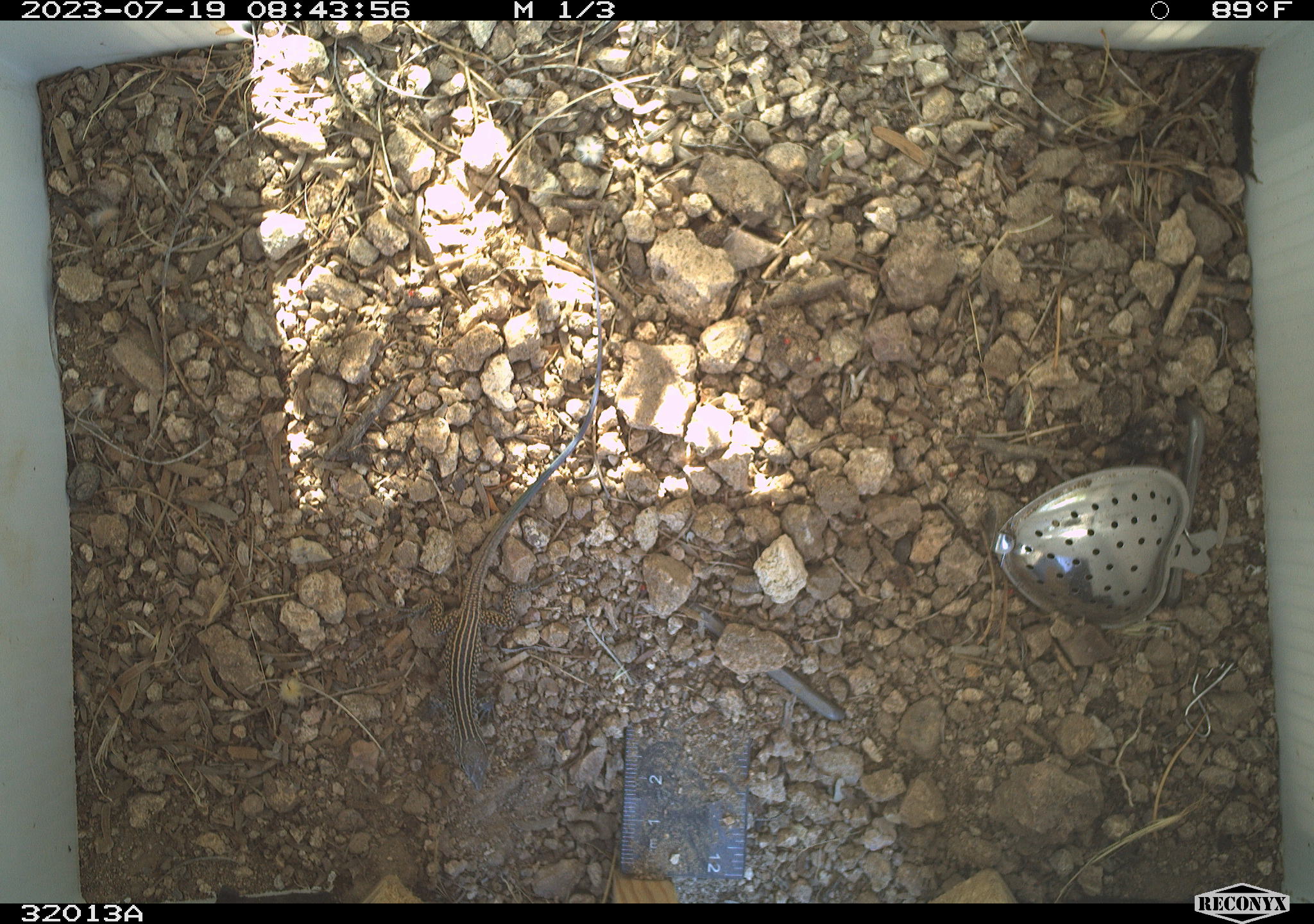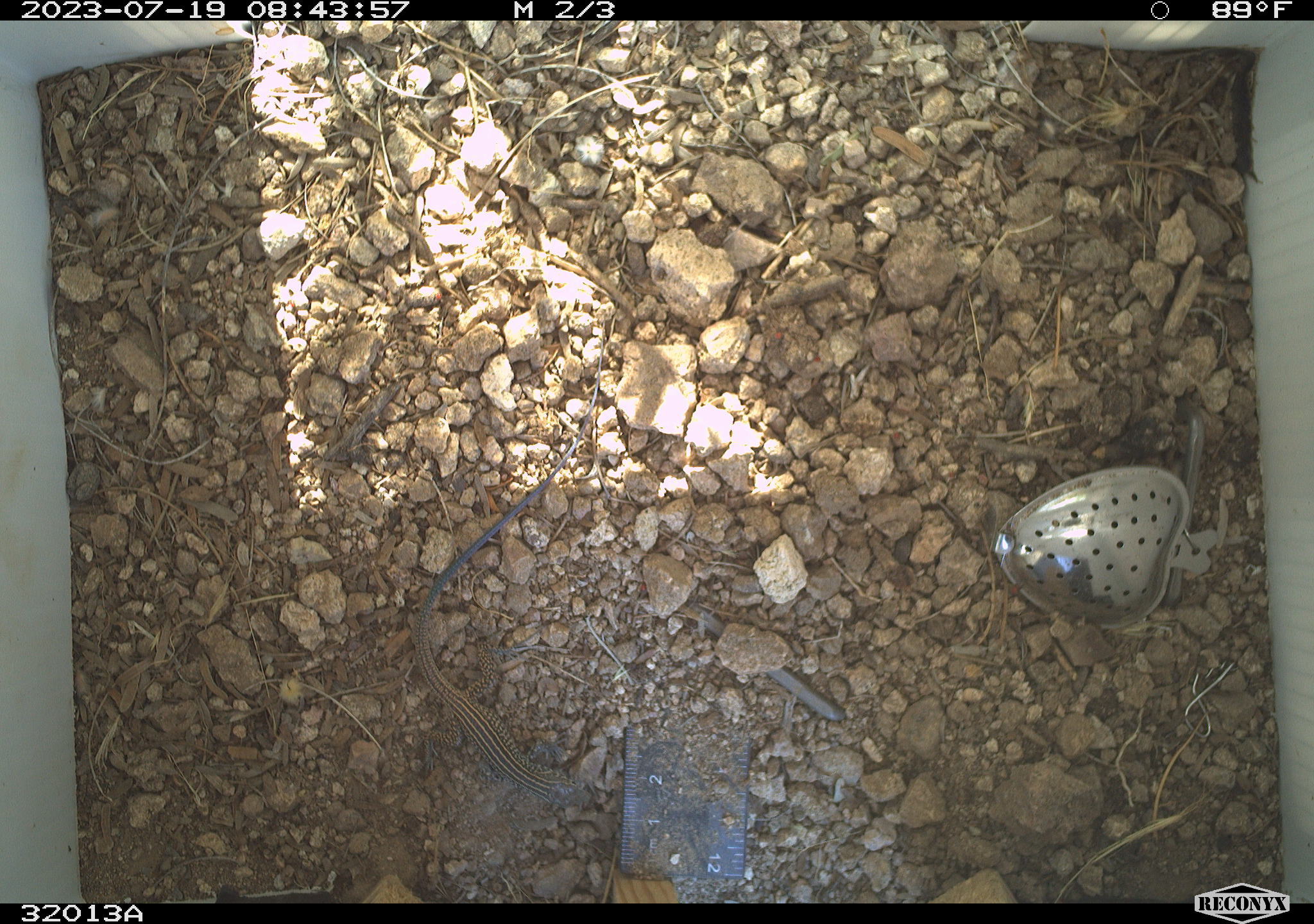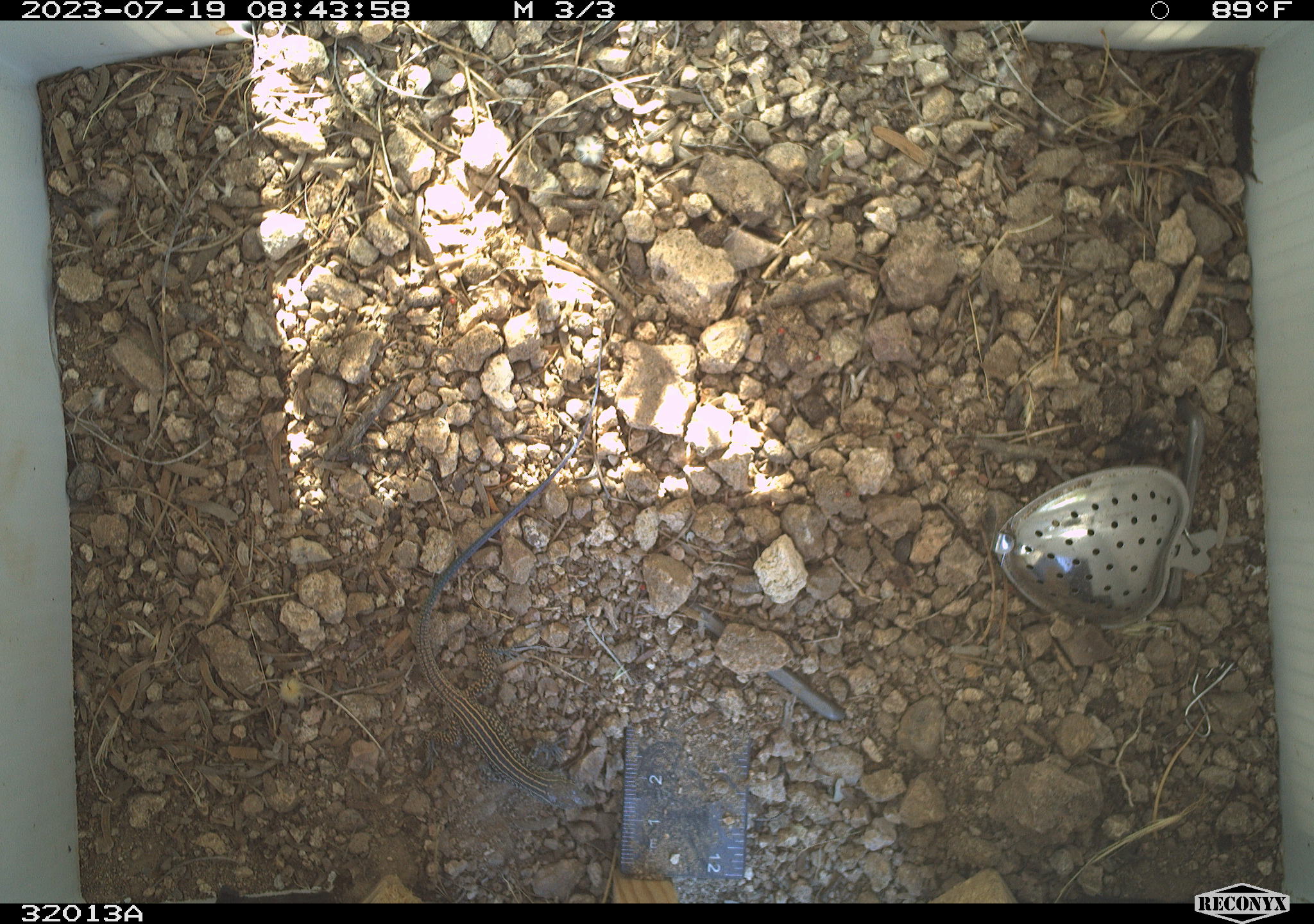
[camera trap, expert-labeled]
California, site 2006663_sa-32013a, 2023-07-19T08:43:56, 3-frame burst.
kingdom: Animalia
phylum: Chordata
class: Reptilia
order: Squamata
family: Teiidae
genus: Aspidoscelis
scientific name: Aspidoscelis tigris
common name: western whiptail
Western whiptail (Aspidoscelis tigris).